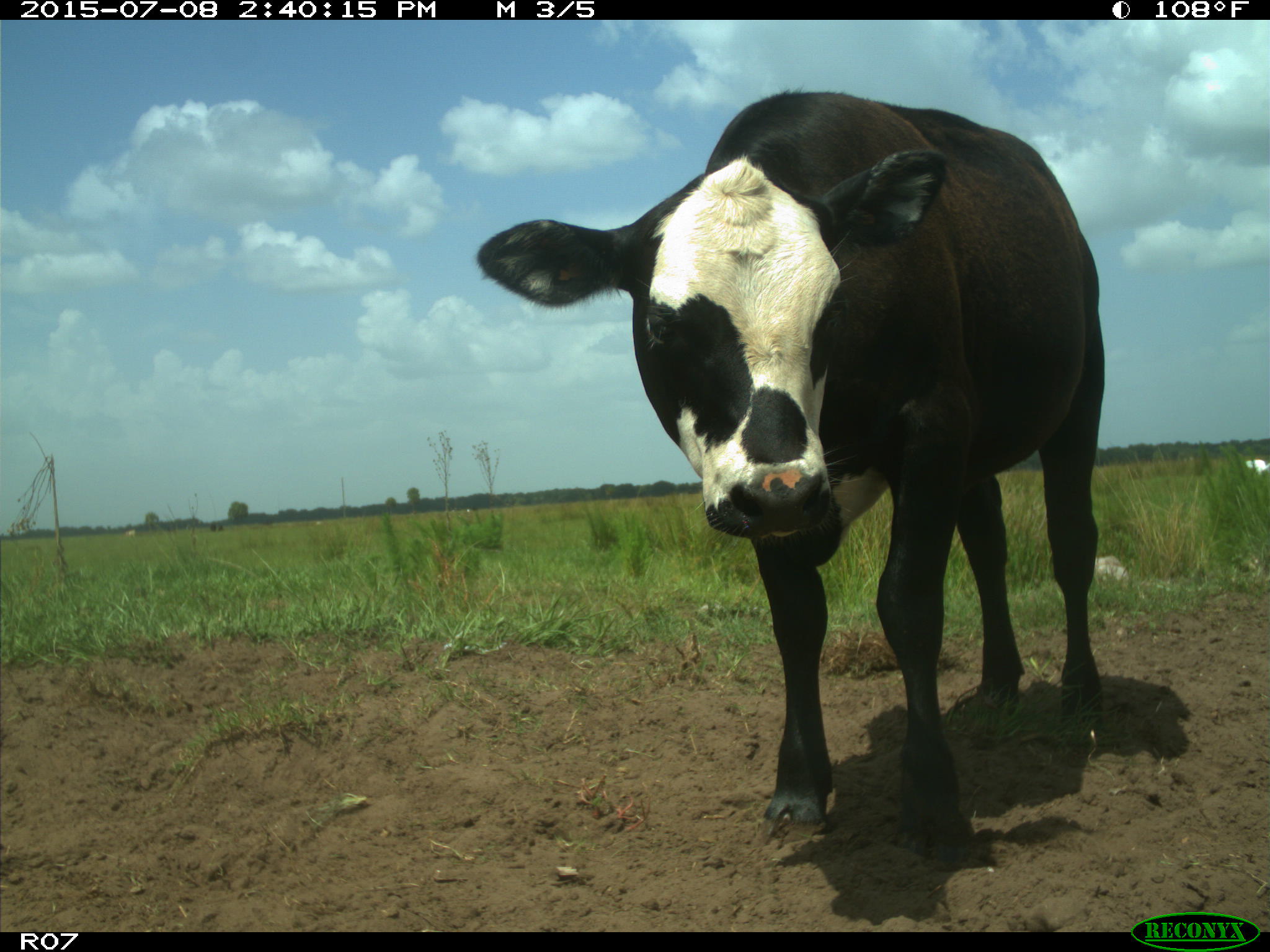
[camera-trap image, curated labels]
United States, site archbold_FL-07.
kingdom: Animalia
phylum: Chordata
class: Mammalia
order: Artiodactyla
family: Bovidae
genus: Bos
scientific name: Bos taurus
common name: domestic cow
Bos taurus (domestic cow).